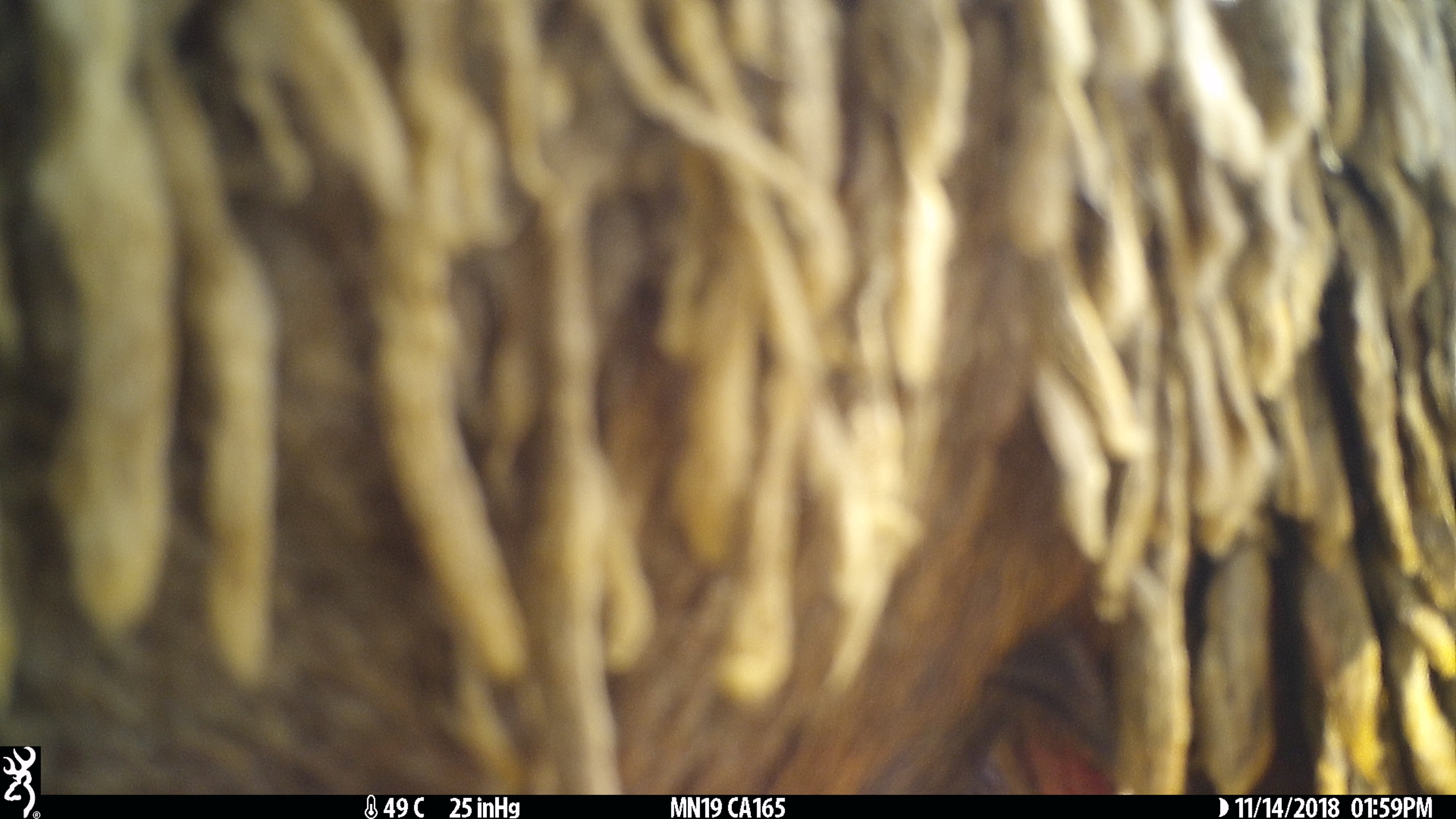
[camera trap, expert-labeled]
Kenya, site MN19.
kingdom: Animalia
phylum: Chordata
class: Mammalia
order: Artiodactyla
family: Bovidae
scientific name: Bovidae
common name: sheep or goat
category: shoat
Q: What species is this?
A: Shoat (sheep or goat) (Bovidae).